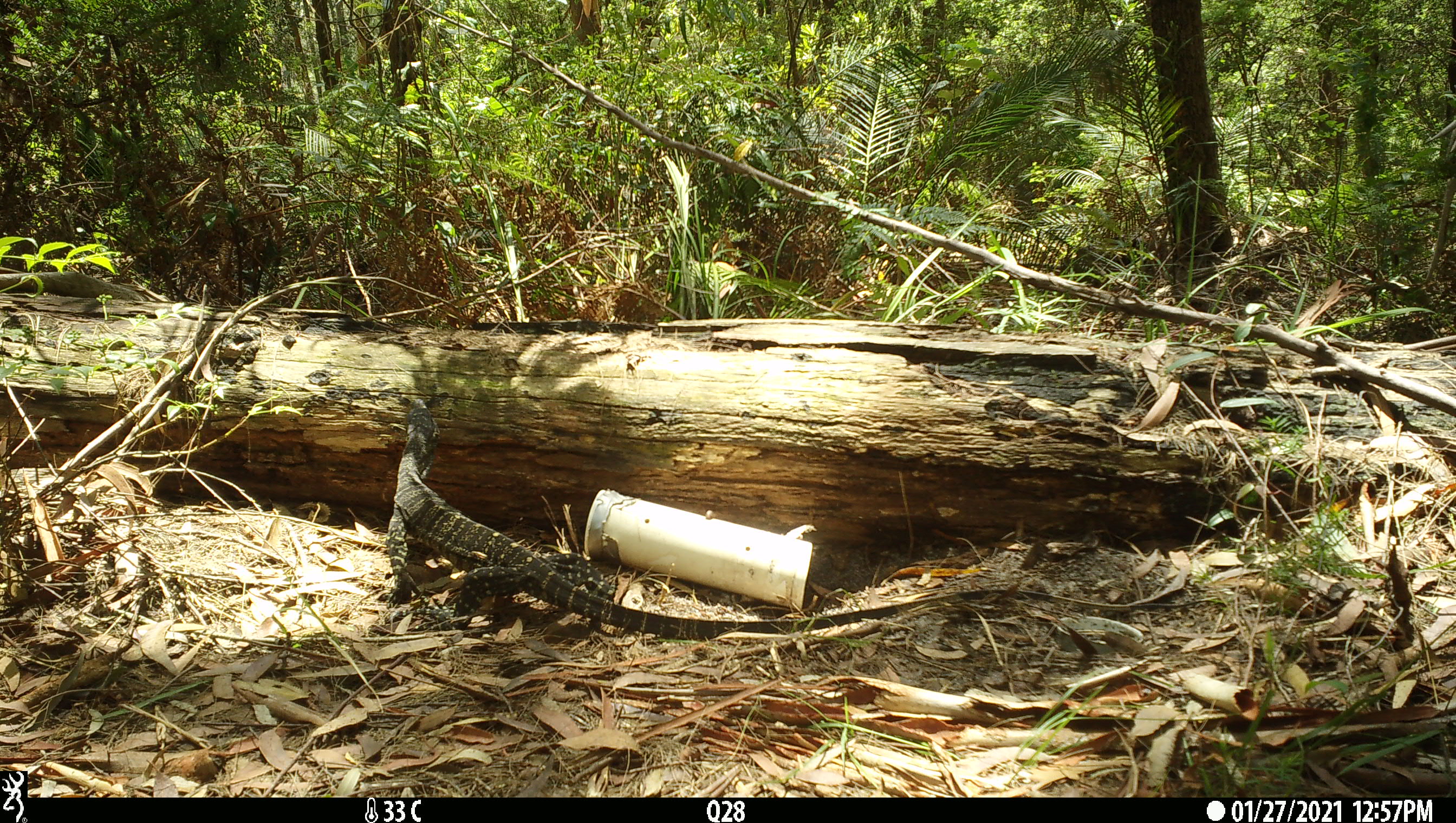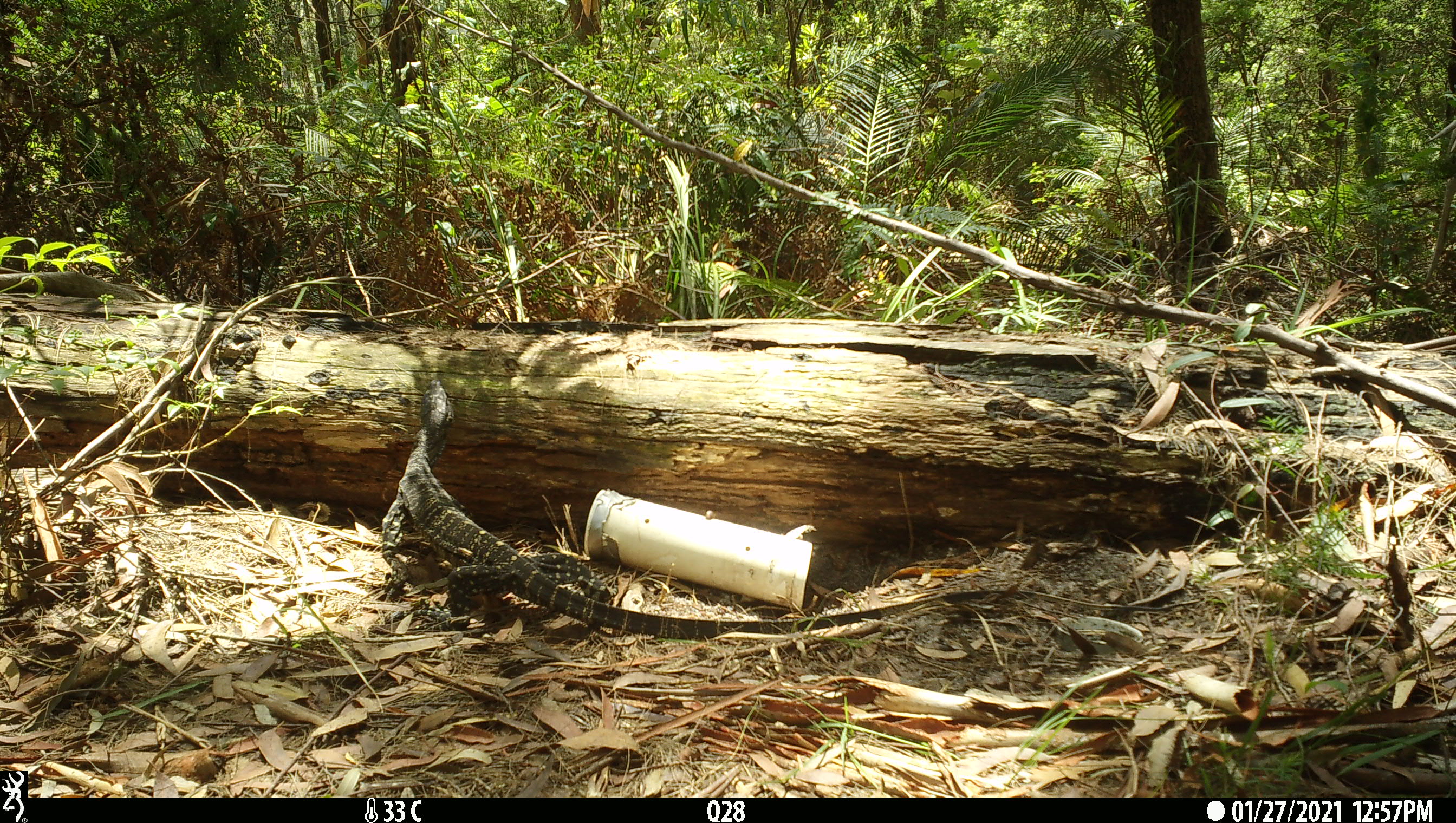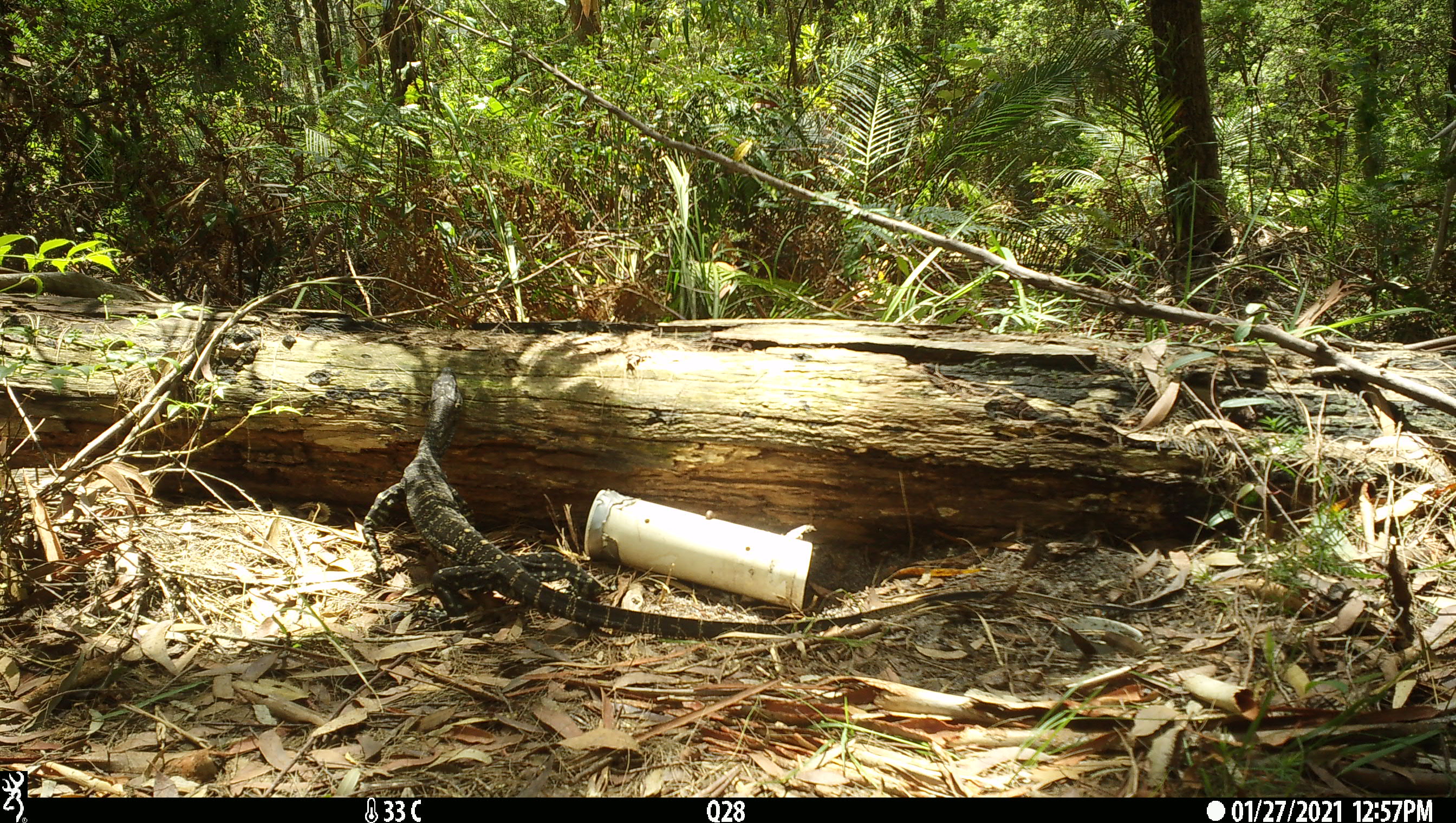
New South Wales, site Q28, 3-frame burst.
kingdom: Animalia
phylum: Chordata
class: Reptilia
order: Squamata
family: Varanidae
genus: Varanus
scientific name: Varanus varius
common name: lace monitor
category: goanna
Goanna (lace monitor) (Varanus varius).